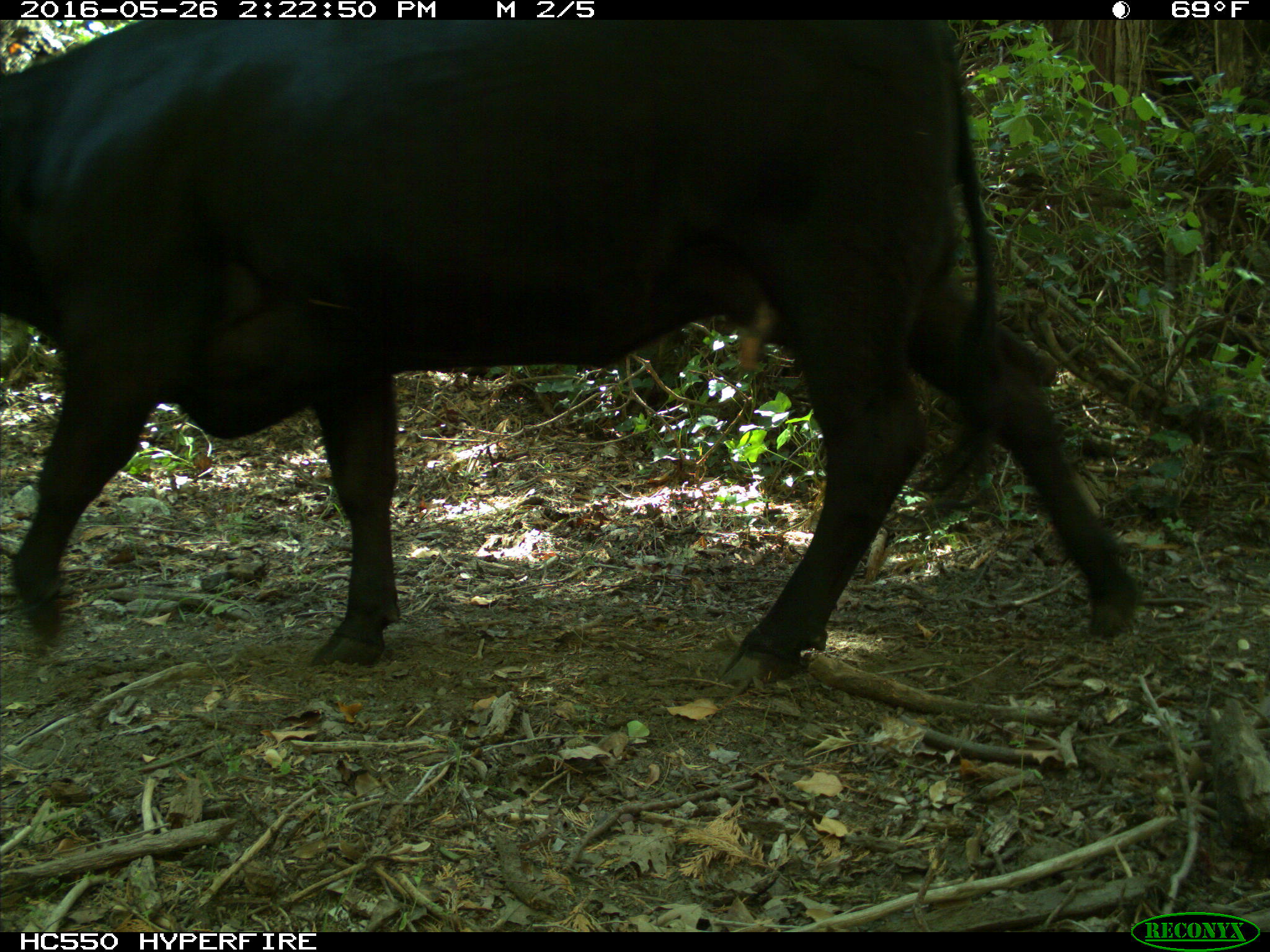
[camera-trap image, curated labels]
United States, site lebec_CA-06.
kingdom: Animalia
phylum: Chordata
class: Mammalia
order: Artiodactyla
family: Bovidae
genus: Bos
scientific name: Bos taurus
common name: domestic cow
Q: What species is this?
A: Bos taurus (domestic cow).